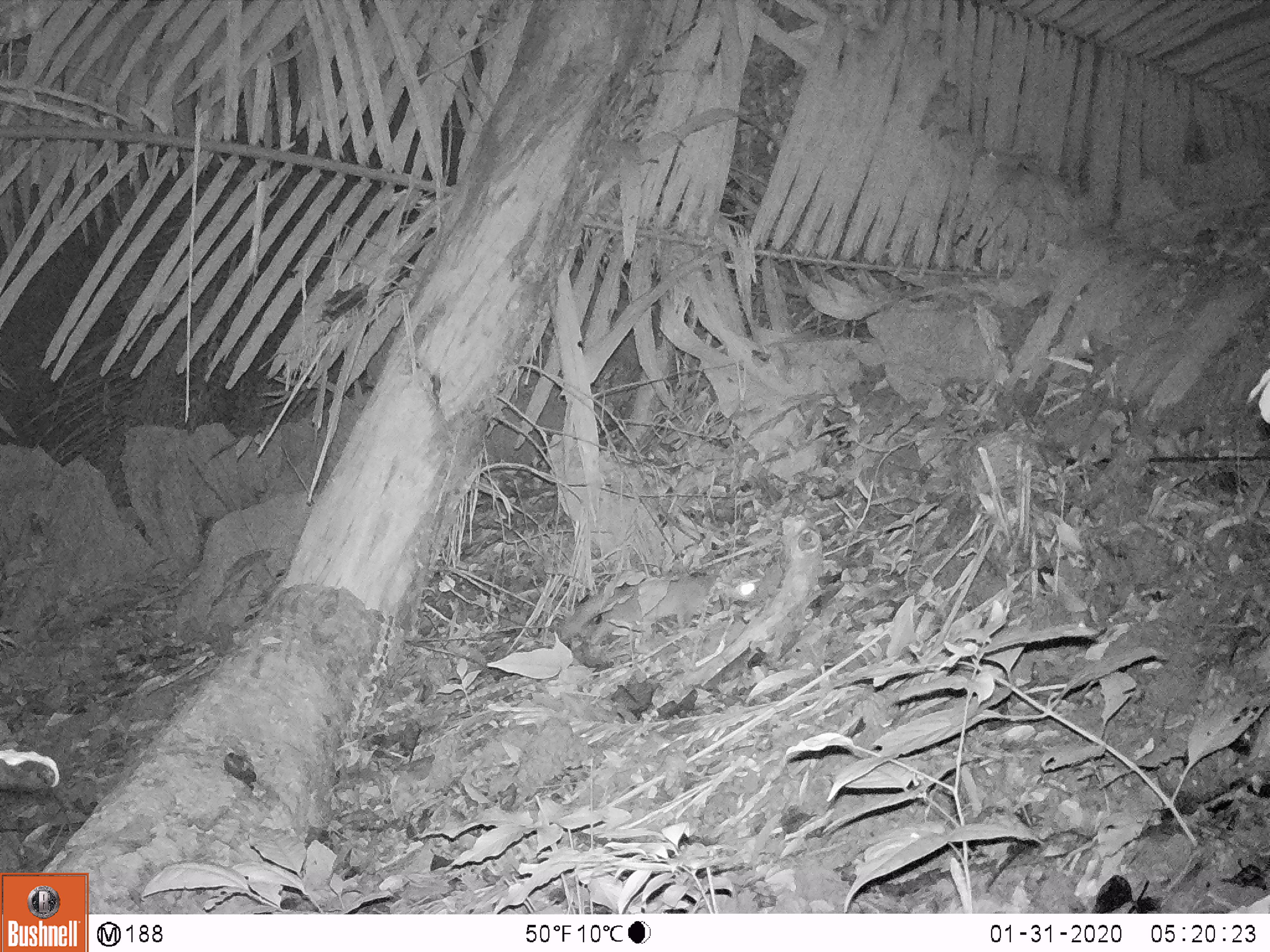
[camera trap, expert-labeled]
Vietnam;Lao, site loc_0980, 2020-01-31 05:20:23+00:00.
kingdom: Animalia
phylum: Chordata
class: Mammalia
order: Carnivora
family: Mustelidae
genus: Melogale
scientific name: Melogale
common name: ferret badger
Ferret badger (Melogale). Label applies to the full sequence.